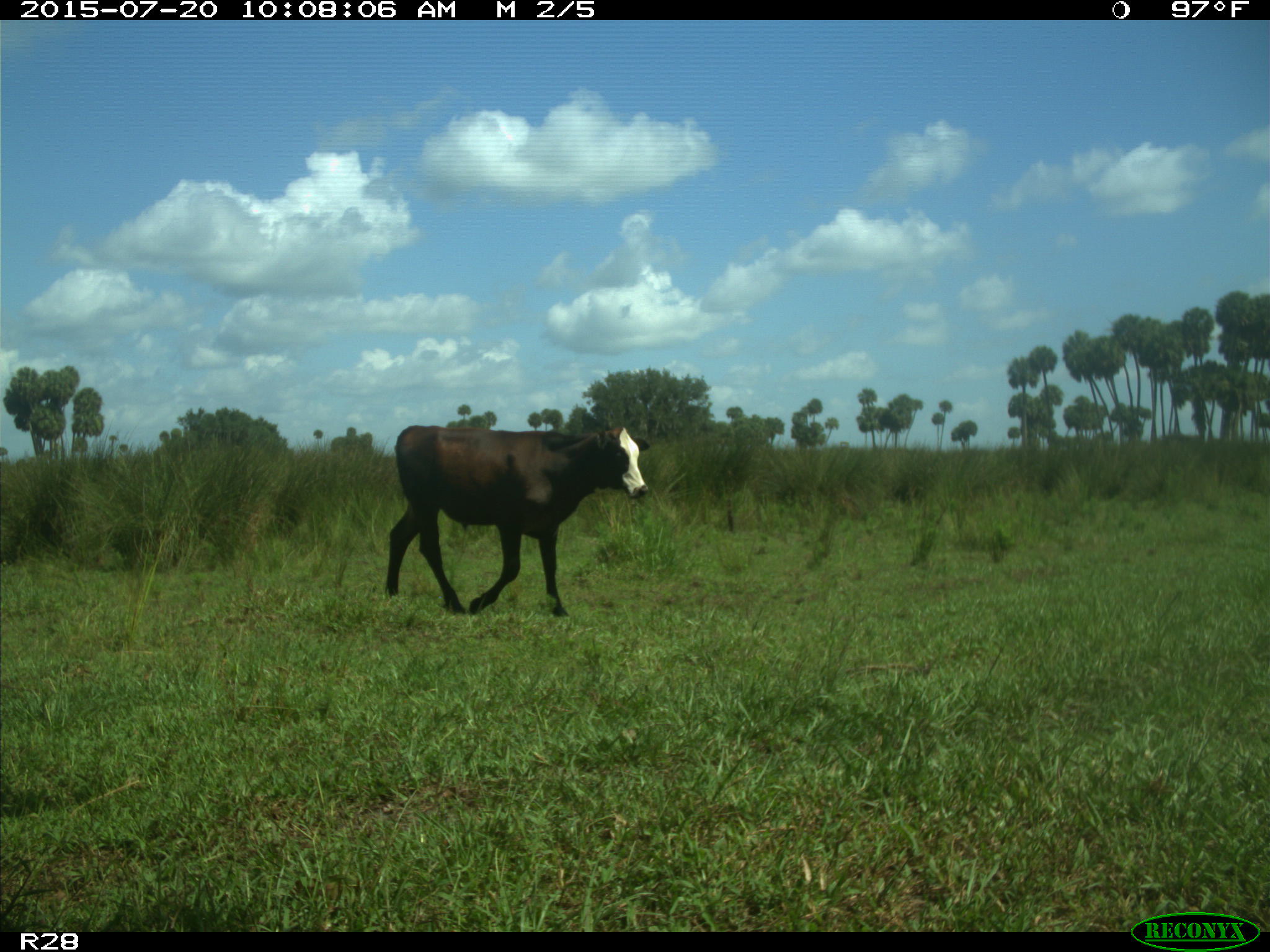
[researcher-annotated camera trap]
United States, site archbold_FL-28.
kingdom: Animalia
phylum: Chordata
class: Mammalia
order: Artiodactyla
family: Bovidae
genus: Bos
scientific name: Bos taurus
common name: domestic cow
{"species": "Bos taurus (domestic cow)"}